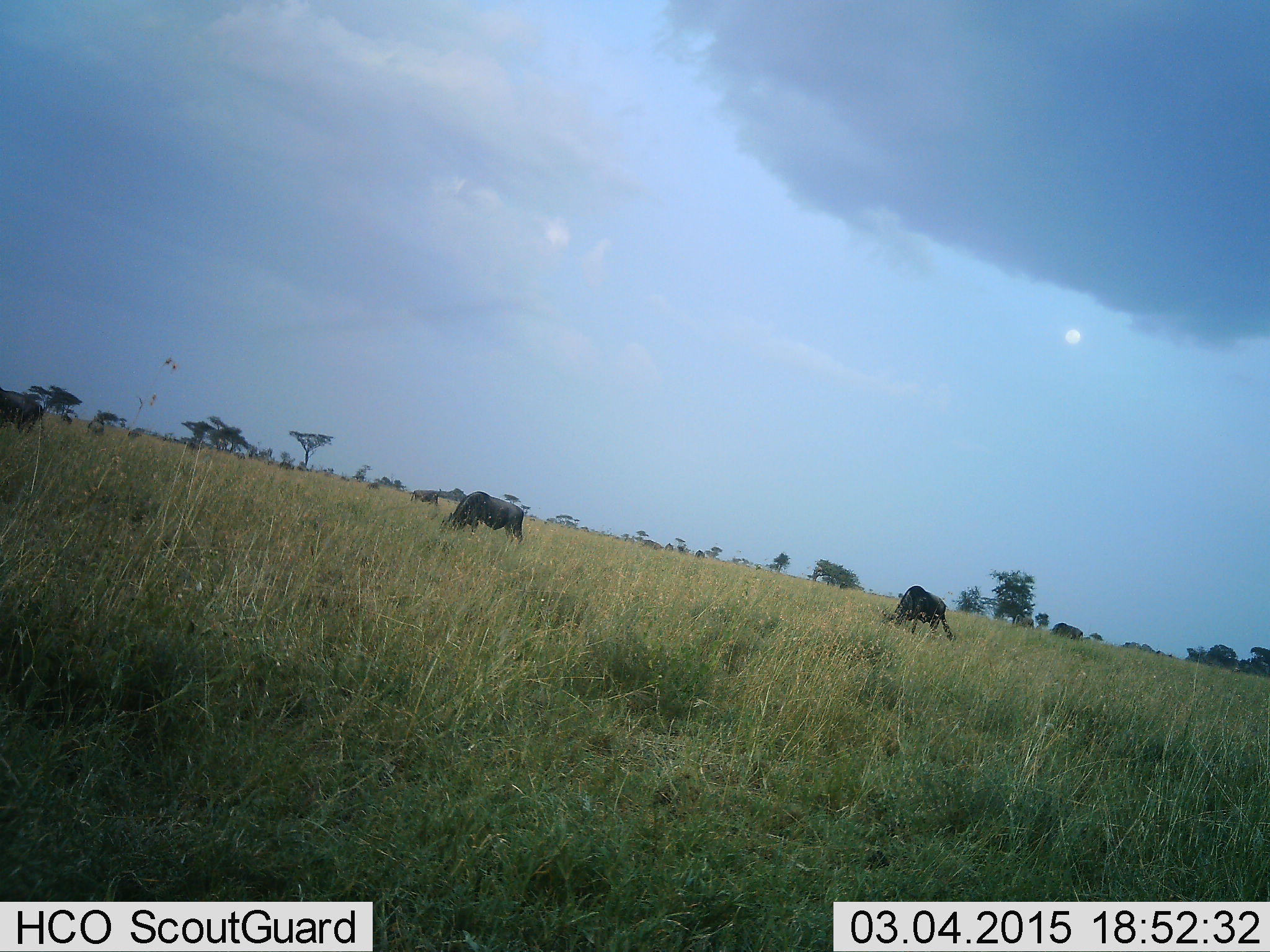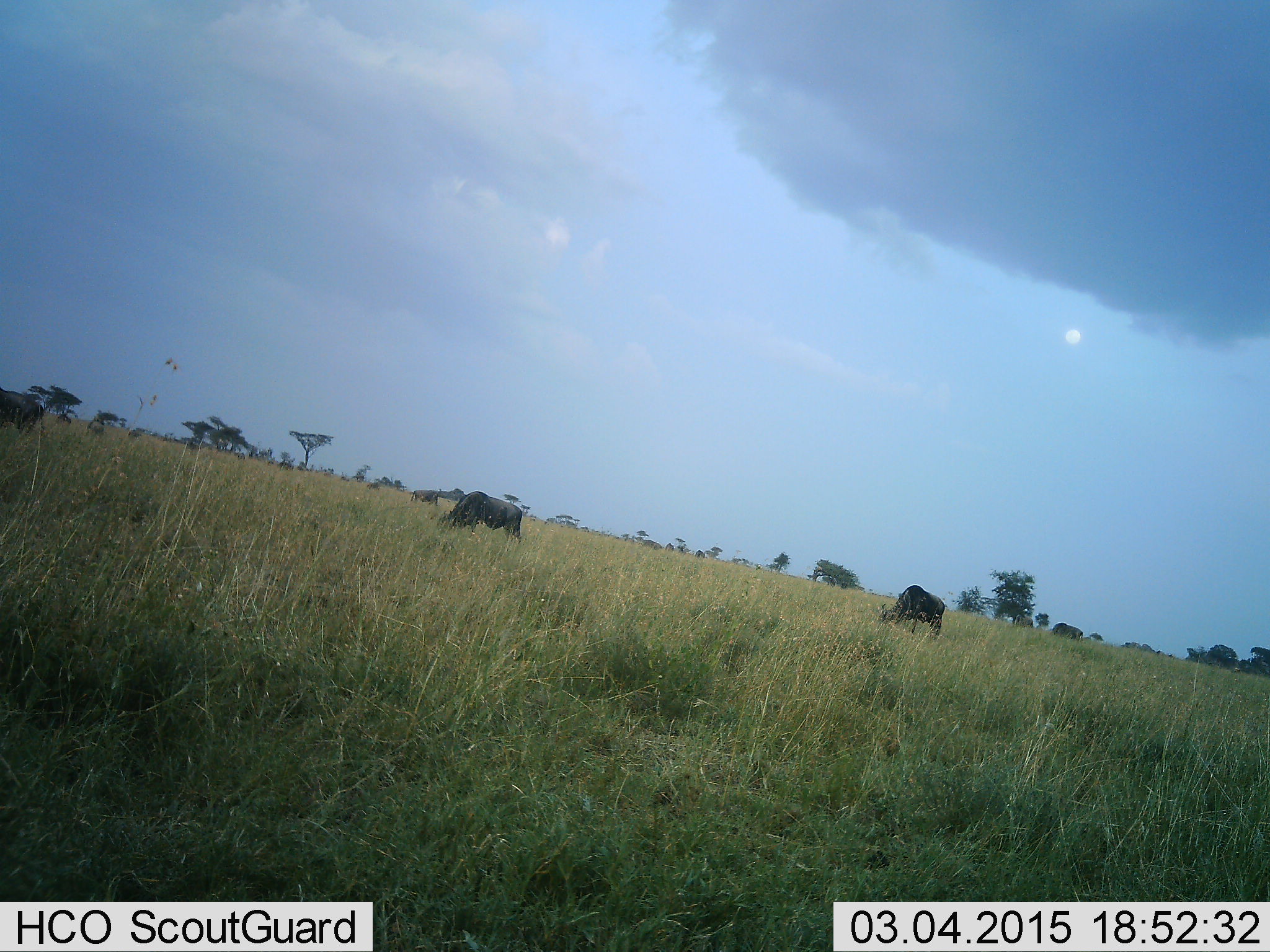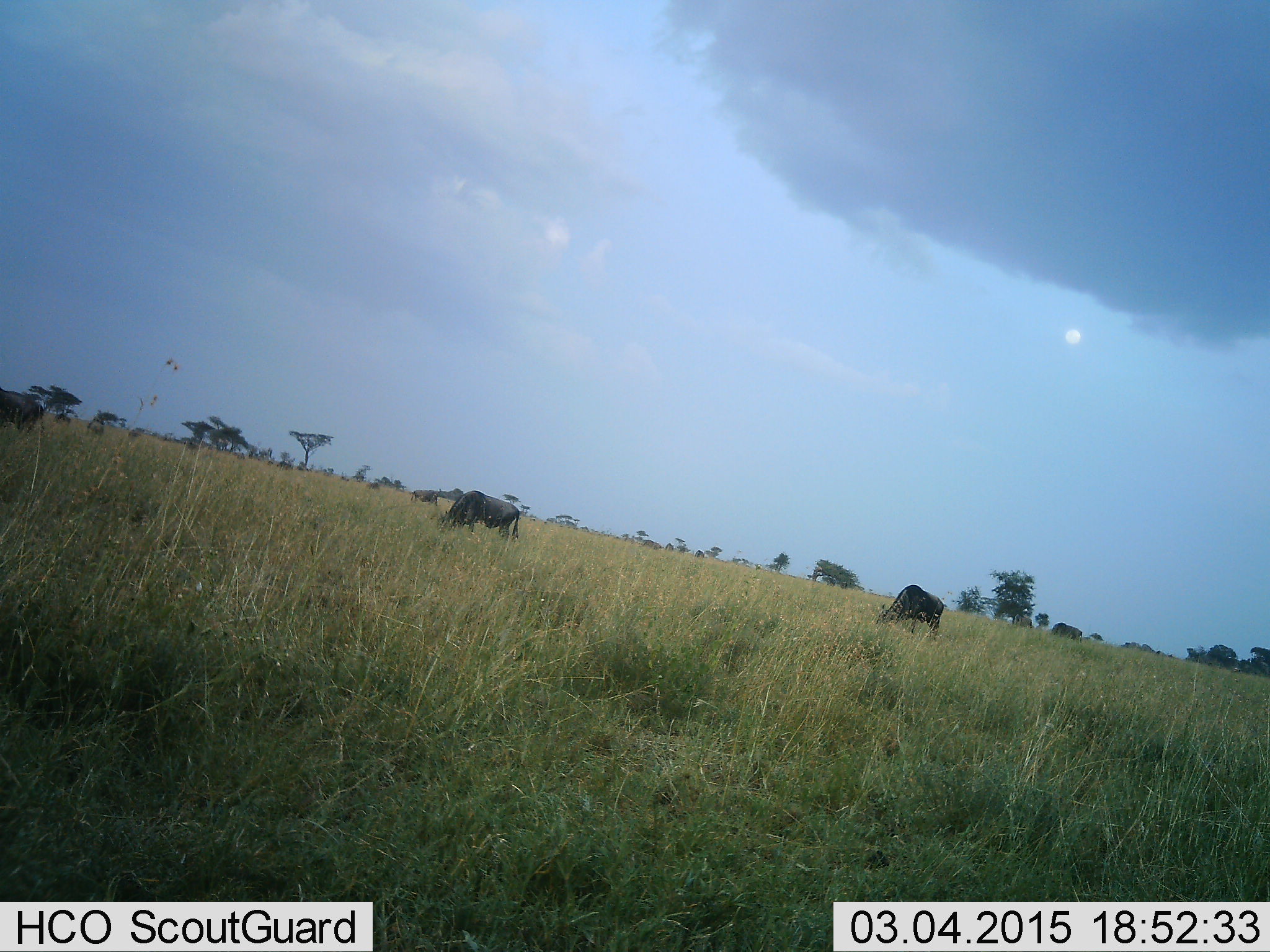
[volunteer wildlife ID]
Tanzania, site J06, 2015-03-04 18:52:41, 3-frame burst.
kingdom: Animalia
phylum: Chordata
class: Mammalia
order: Artiodactyla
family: Bovidae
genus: Connochaetes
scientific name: Connochaetes taurinus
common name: blue wildebeest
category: wildebeest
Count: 3.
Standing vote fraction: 20%.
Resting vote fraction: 0%.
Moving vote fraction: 10%.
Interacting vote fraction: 0%.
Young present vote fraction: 0%.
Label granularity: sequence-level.